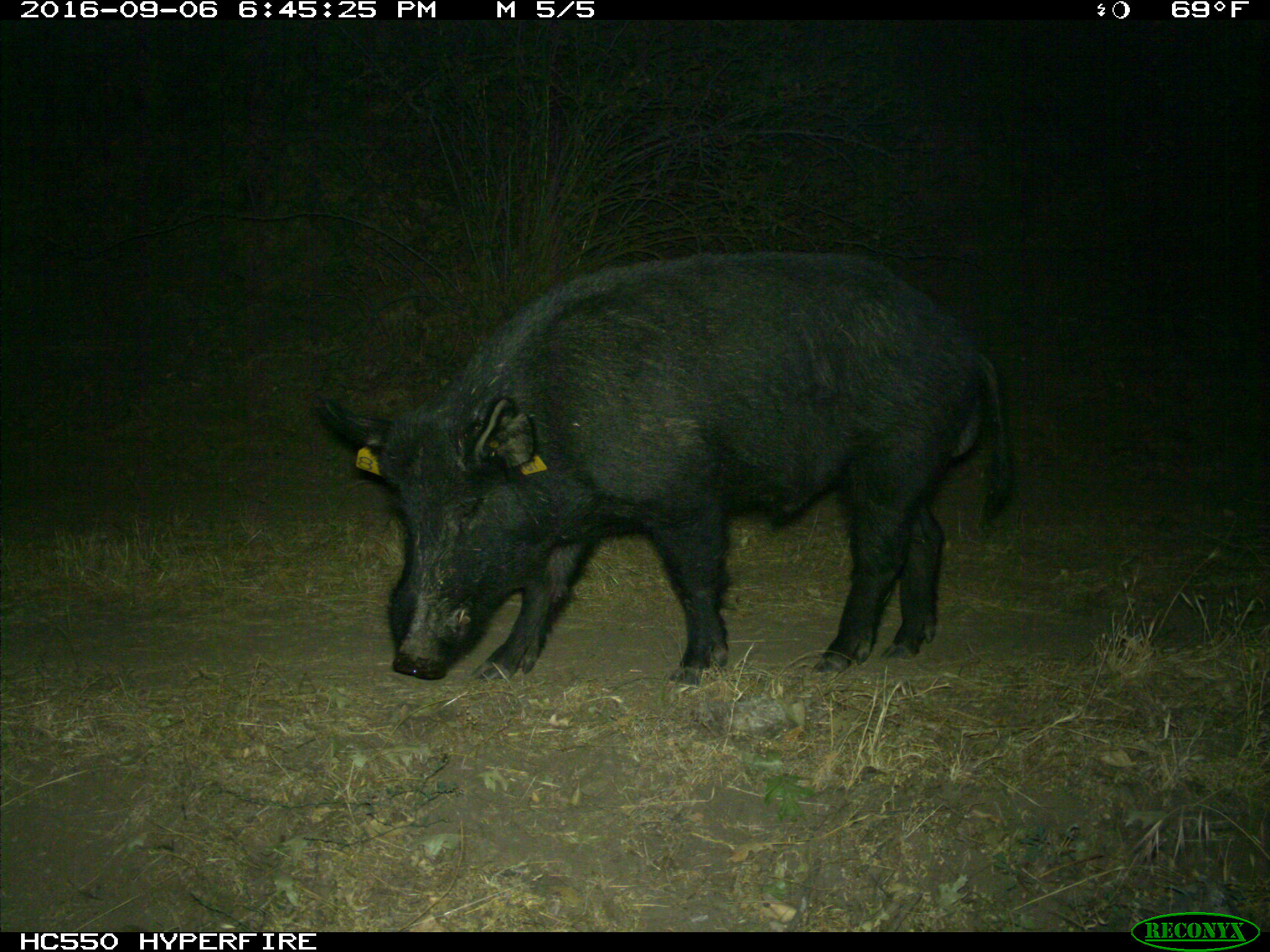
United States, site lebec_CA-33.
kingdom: Animalia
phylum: Chordata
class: Mammalia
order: Artiodactyla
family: Suidae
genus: Sus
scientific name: Sus scrofa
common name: wild boar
Sus scrofa (wild boar).